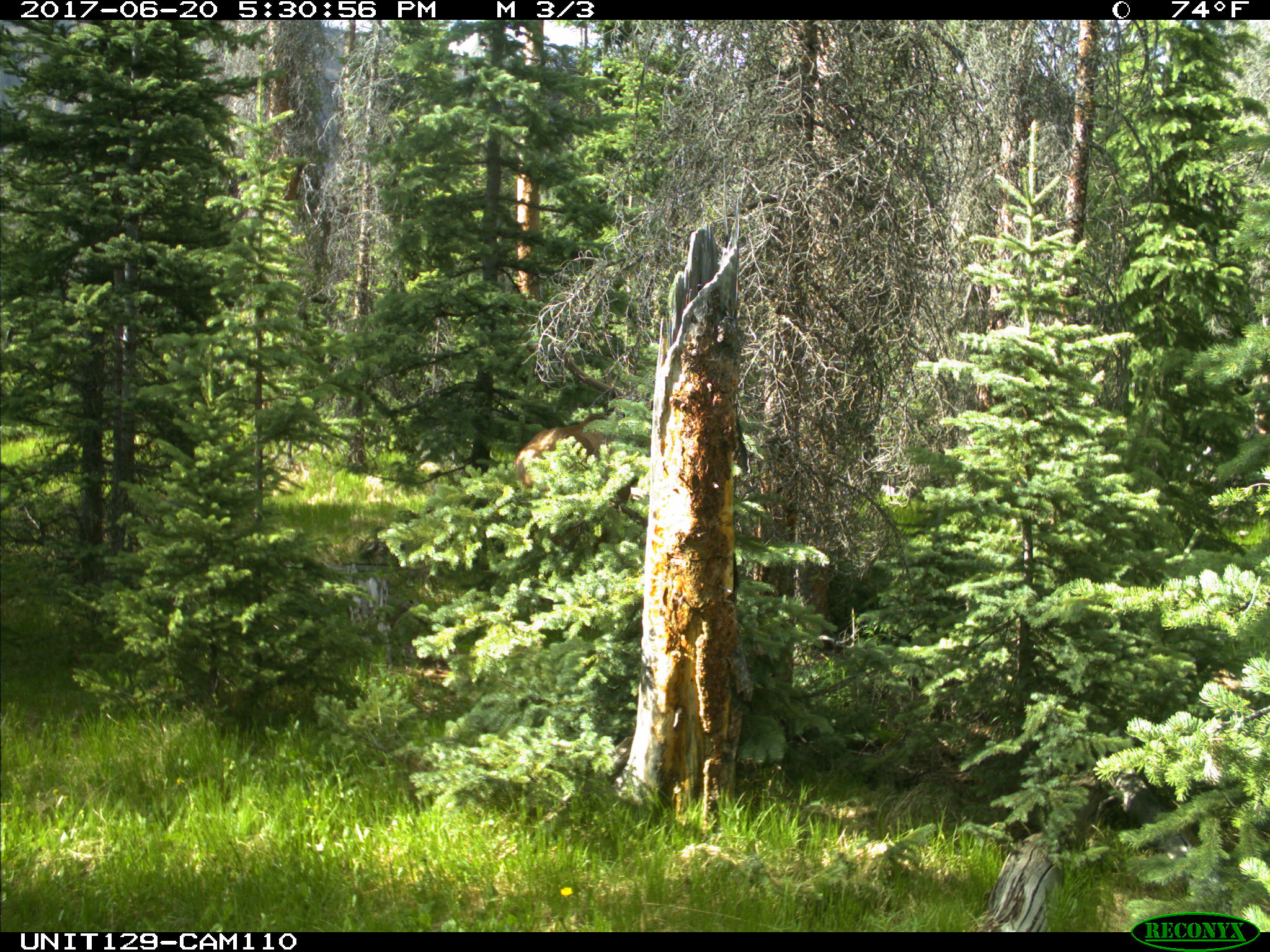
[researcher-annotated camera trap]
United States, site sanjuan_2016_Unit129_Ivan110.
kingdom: Animalia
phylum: Chordata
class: Mammalia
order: Artiodactyla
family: Cervidae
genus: Cervus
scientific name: Cervus elaphus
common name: red deer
Cervus elaphus (red deer).